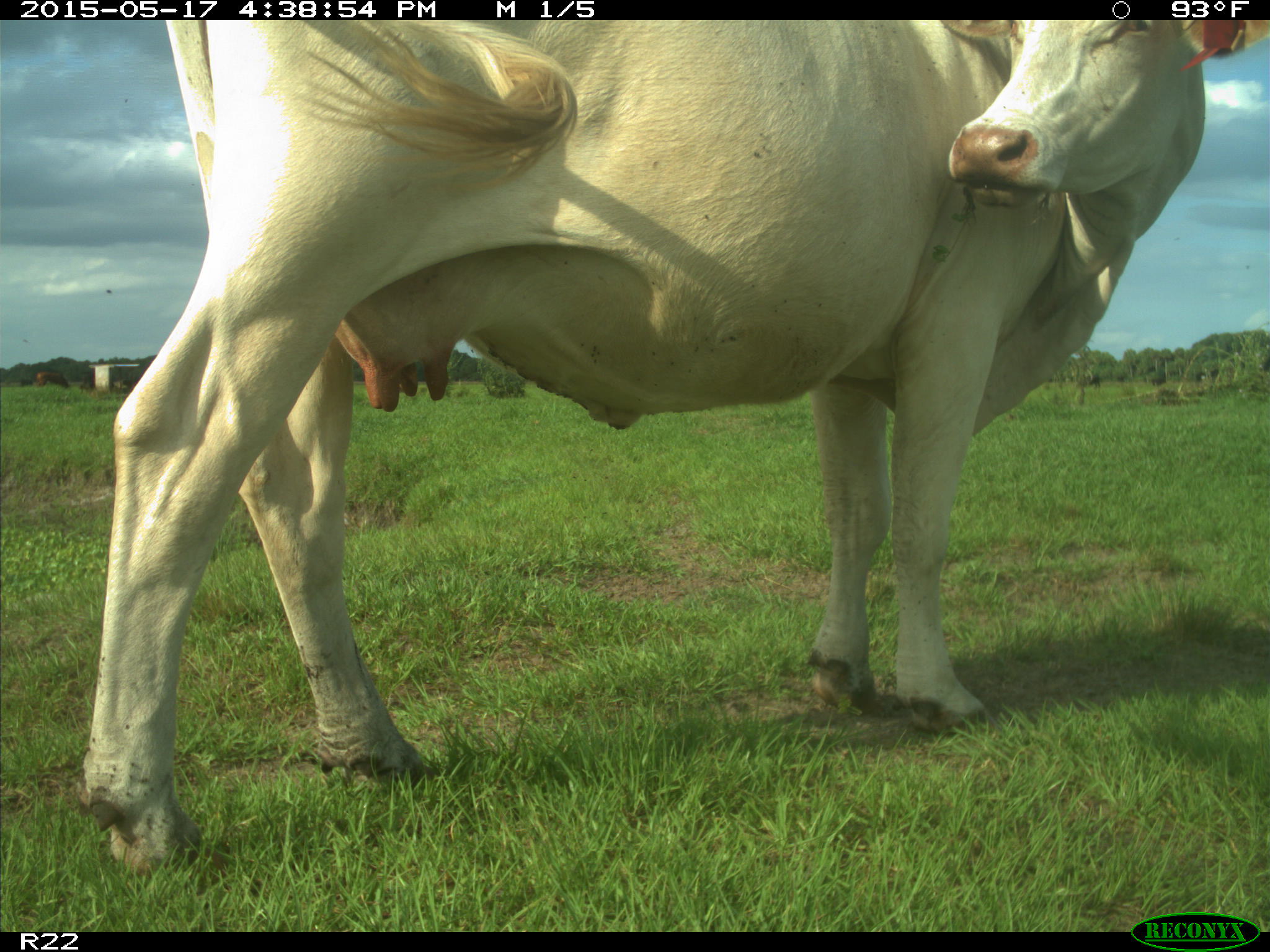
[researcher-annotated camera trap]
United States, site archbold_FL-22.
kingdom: Animalia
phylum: Chordata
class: Mammalia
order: Artiodactyla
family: Bovidae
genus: Bos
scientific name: Bos taurus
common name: domestic cow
Bos taurus (domestic cow).